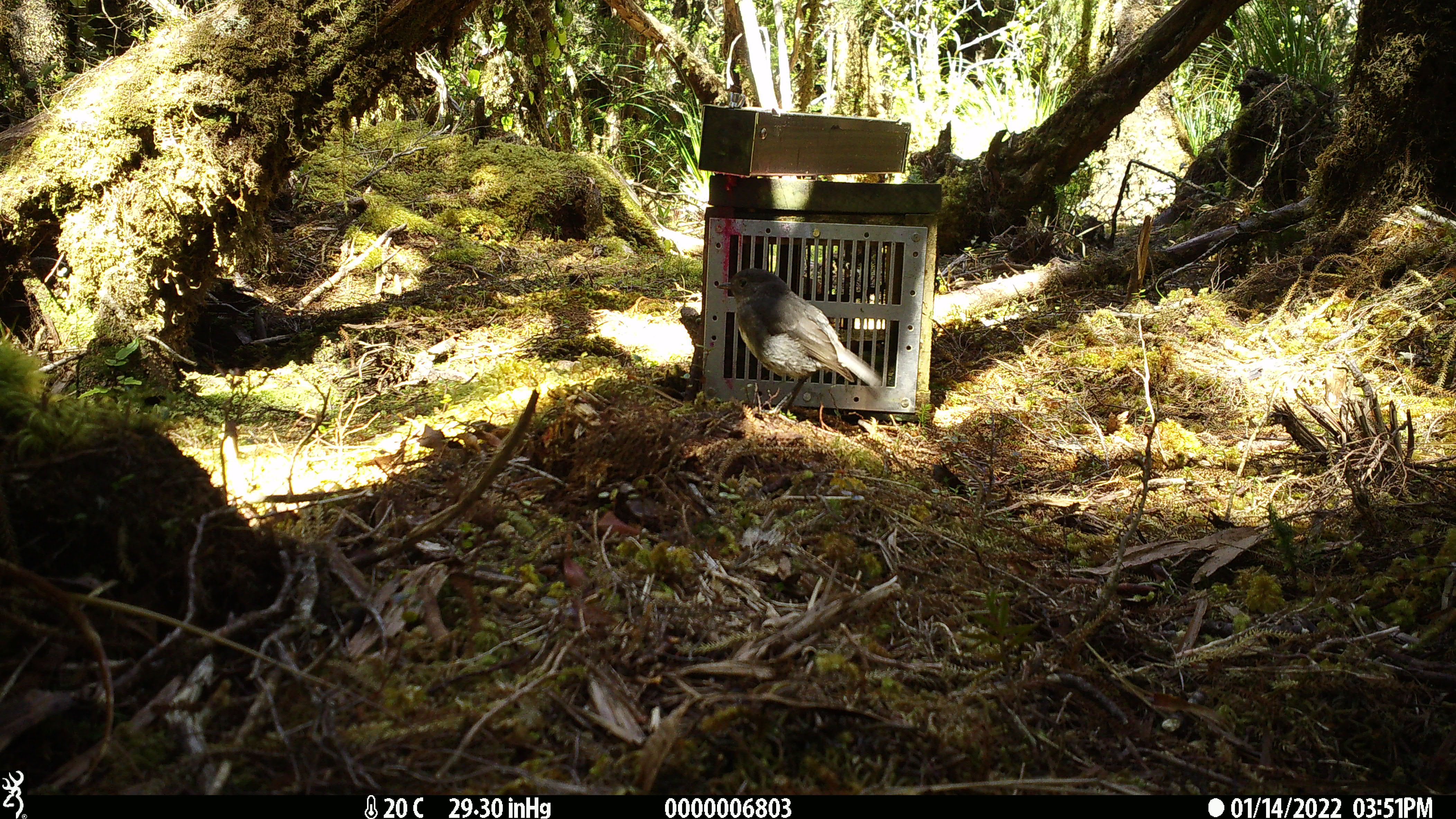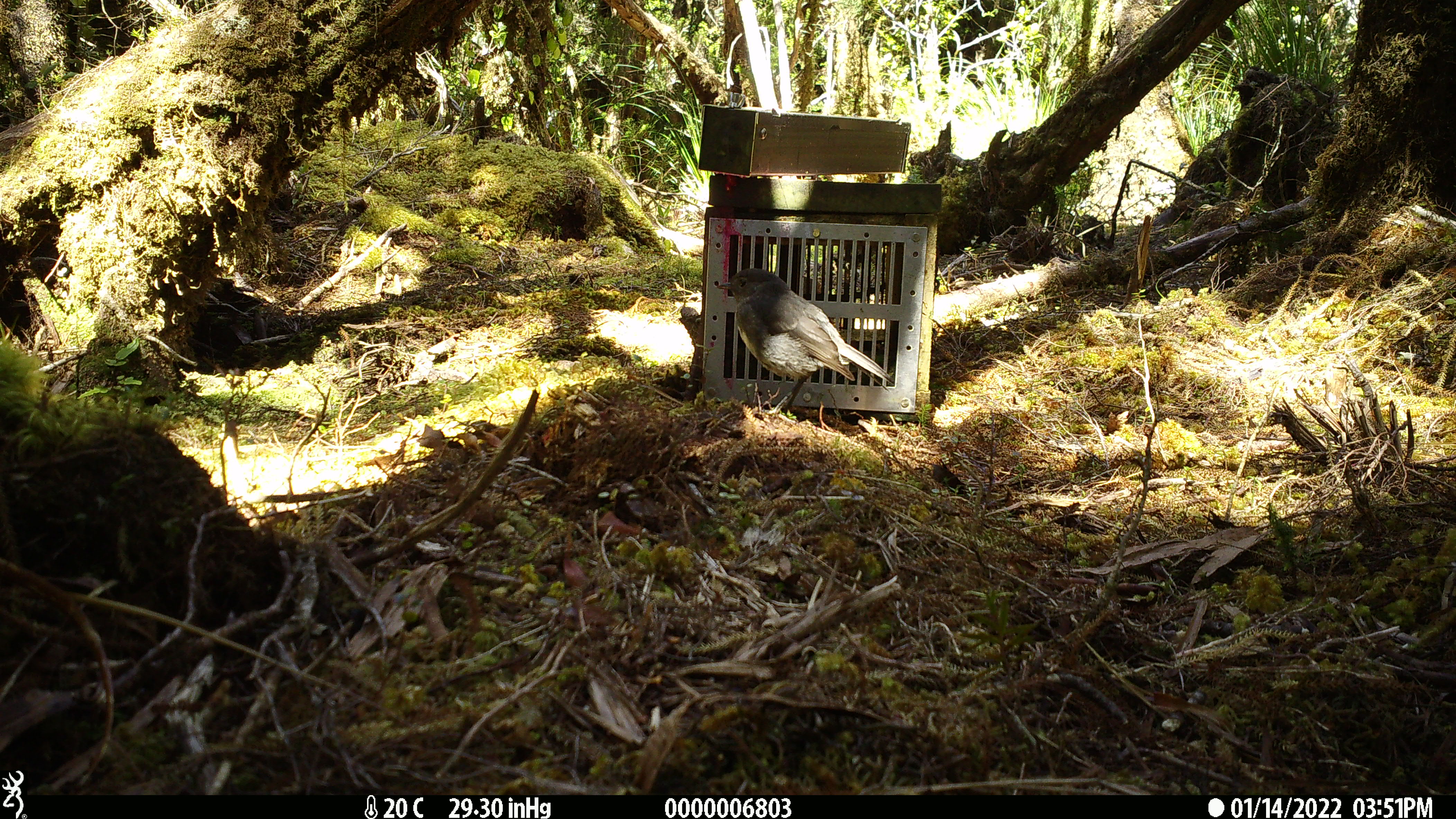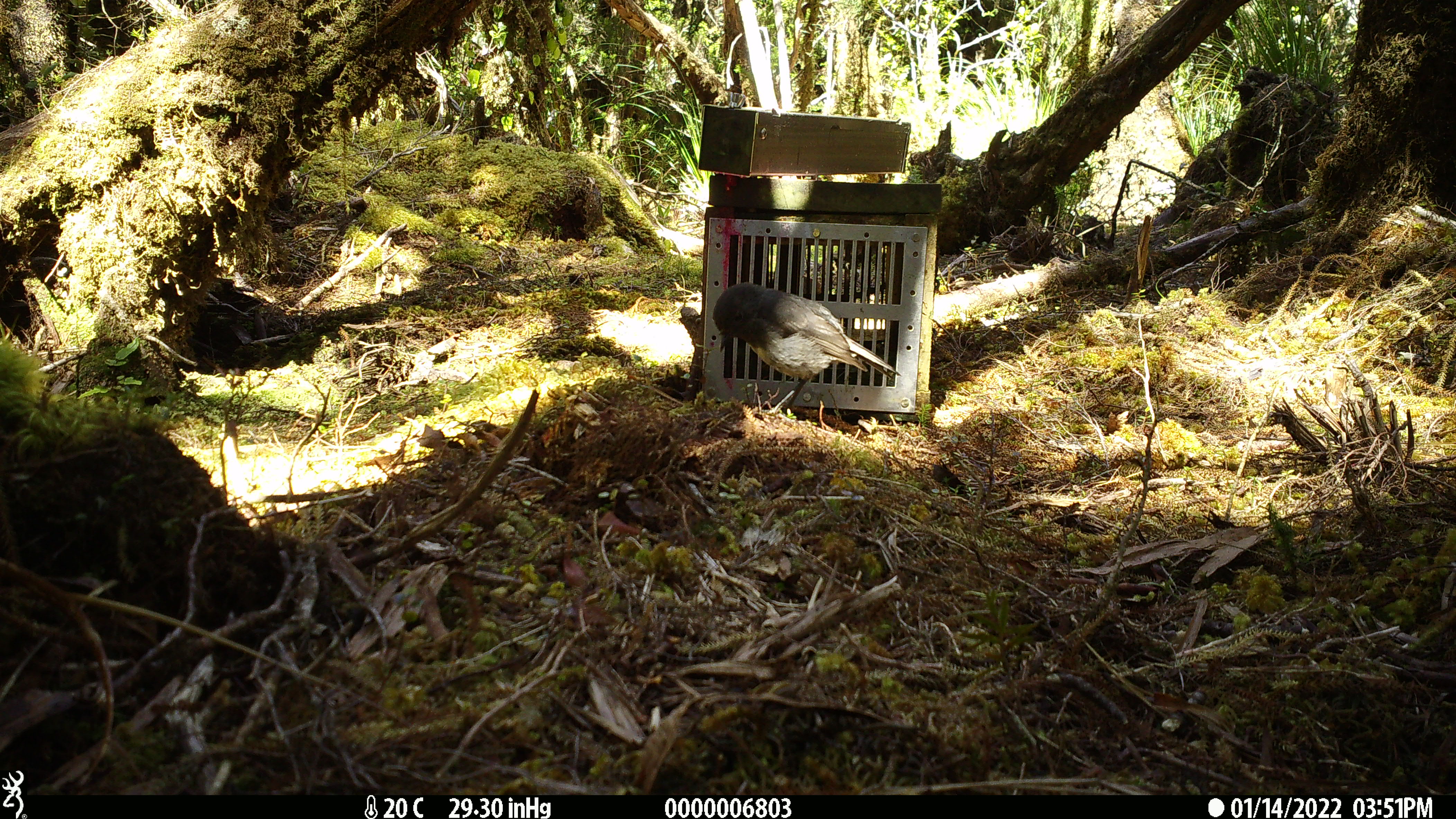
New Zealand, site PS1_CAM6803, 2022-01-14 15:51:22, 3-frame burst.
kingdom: Animalia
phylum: Chordata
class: Aves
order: Passeriformes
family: Petroicidae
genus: Petroica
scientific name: Petroica australis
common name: new zealand robin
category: robin